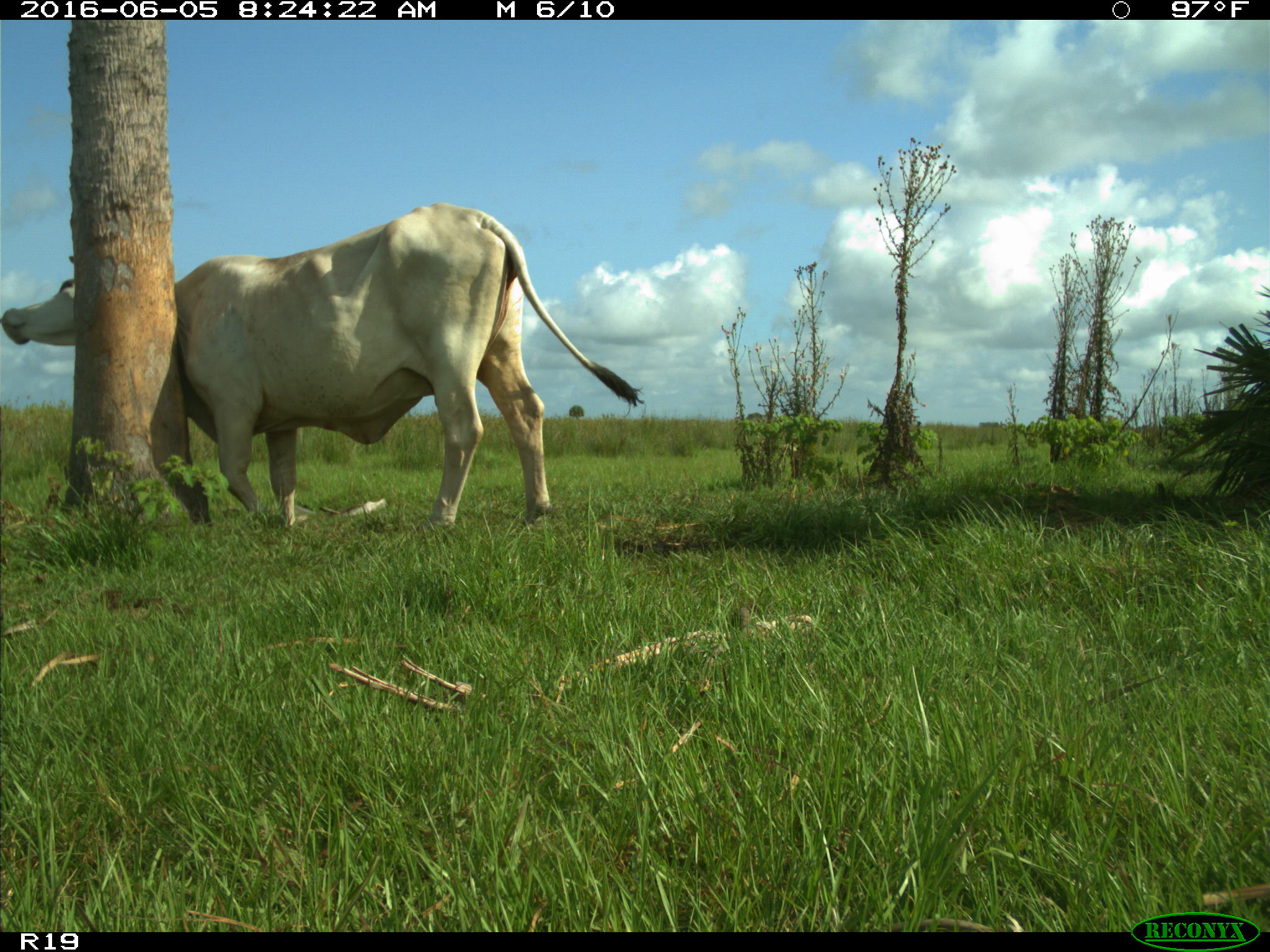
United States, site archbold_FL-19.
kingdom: Animalia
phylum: Chordata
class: Mammalia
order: Artiodactyla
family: Bovidae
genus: Bos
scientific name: Bos taurus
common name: domestic cow